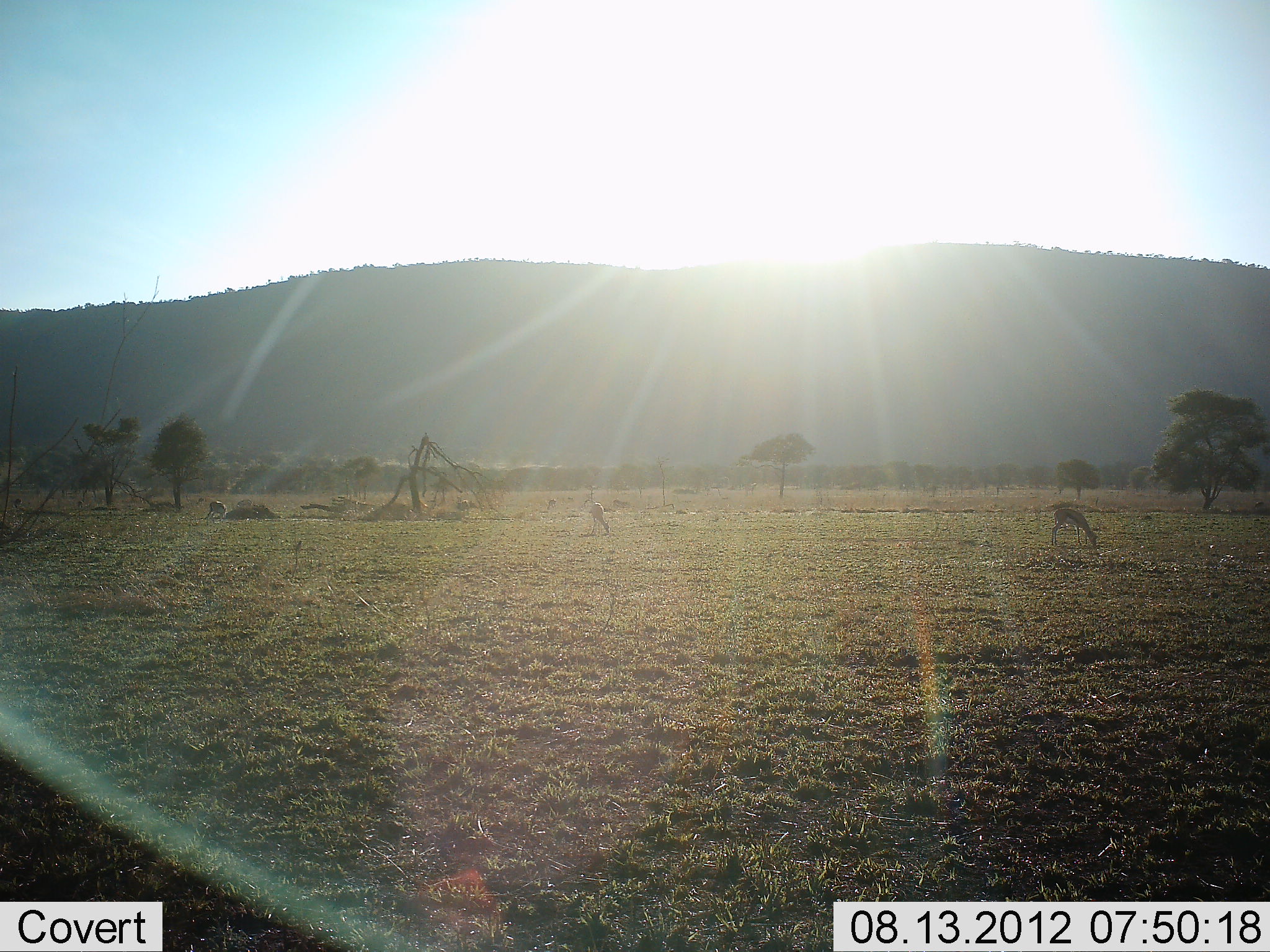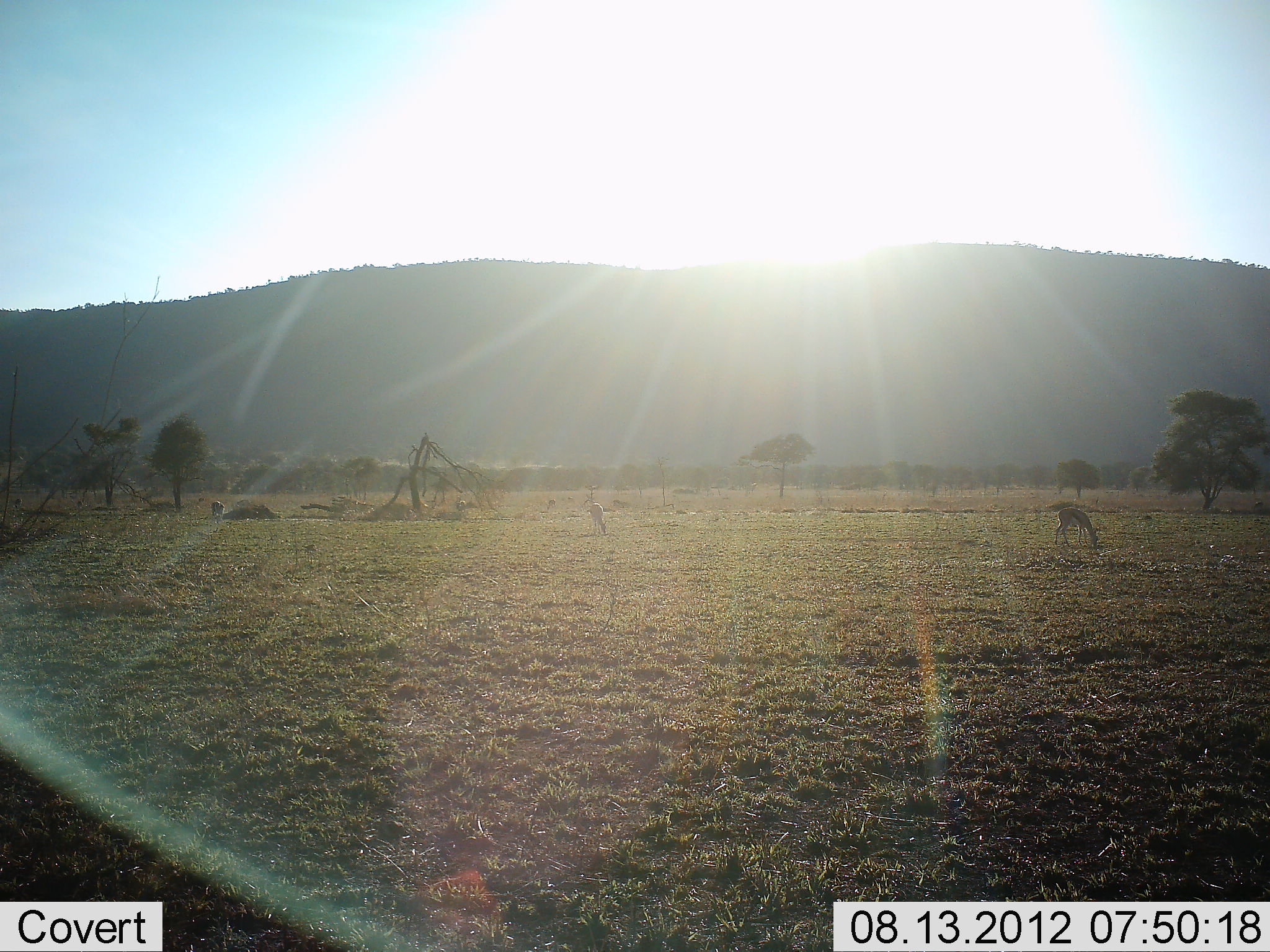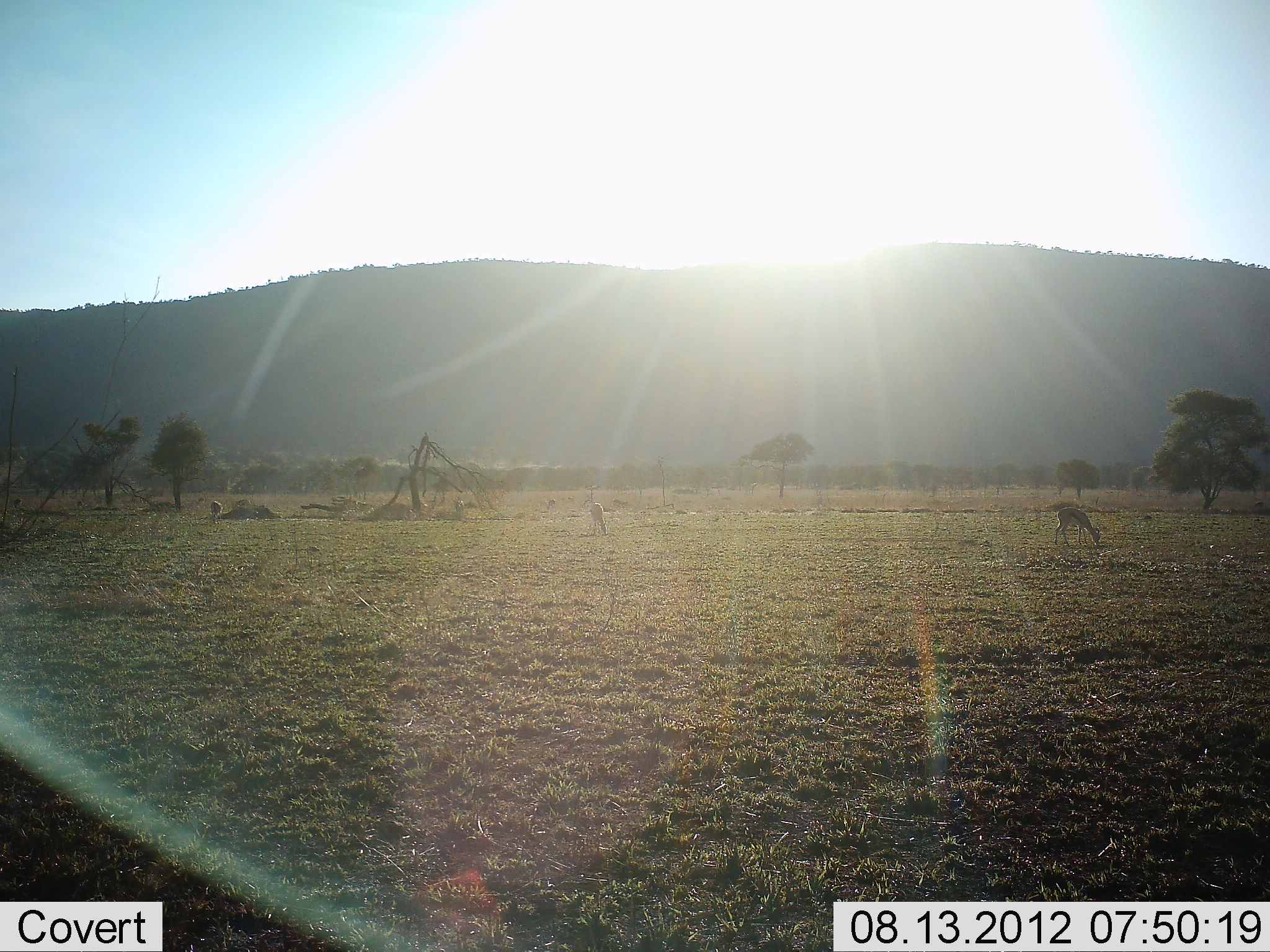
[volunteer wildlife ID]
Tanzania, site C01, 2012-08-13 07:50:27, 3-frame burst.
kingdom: Animalia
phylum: Chordata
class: Mammalia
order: Artiodactyla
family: Bovidae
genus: Eudorcas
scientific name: Eudorcas thomsonii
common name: thomson's gazelle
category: gazellethomsons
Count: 3.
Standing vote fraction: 18%.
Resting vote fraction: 9%.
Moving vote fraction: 9%.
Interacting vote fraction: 0%.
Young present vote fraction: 0%.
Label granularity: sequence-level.